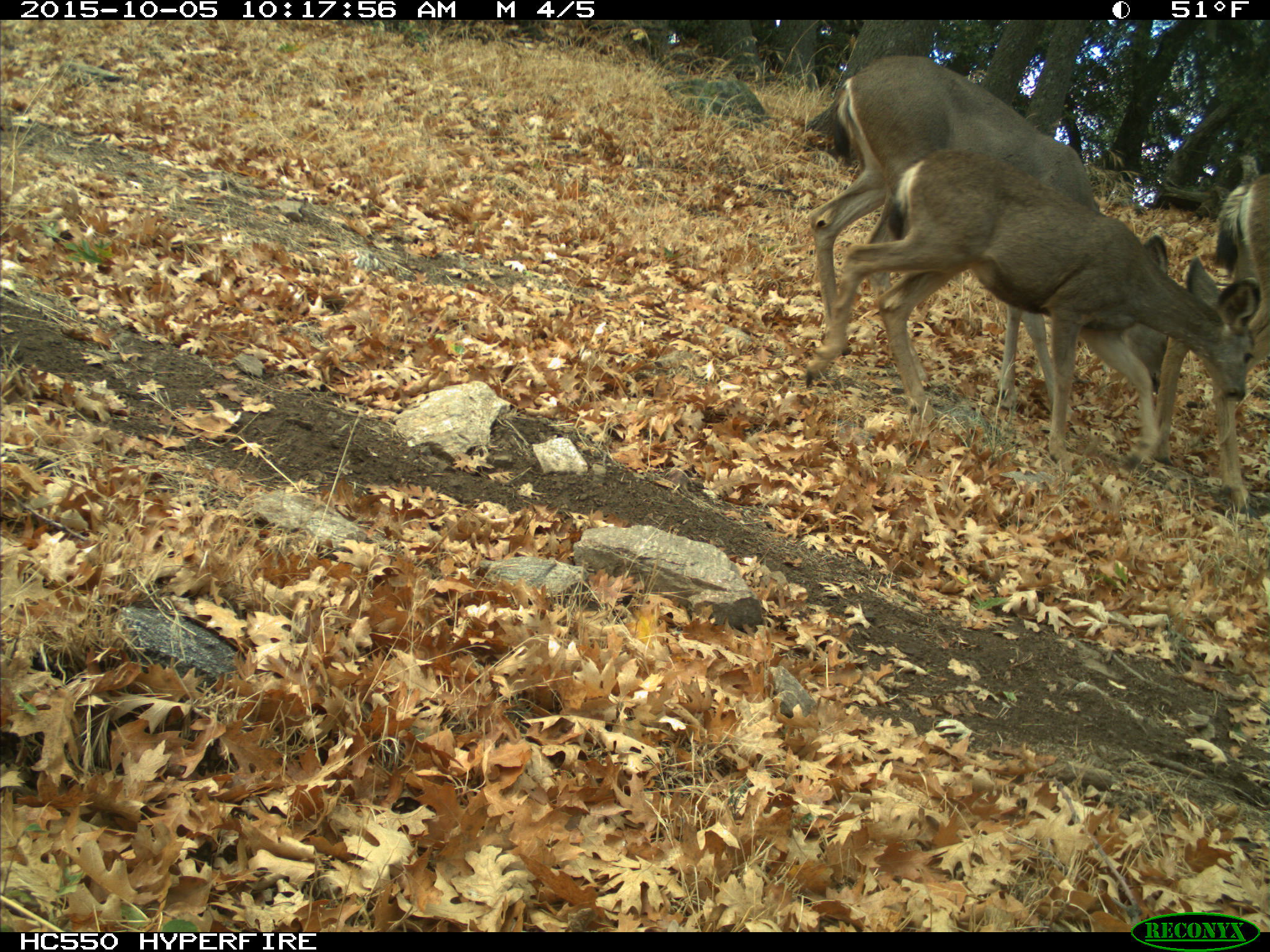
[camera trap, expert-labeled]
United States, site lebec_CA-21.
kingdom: Animalia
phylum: Chordata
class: Mammalia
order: Artiodactyla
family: Cervidae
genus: Odocoileus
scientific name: Odocoileus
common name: deer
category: unidentified deer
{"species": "unidentified deer (deer) (Odocoileus)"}